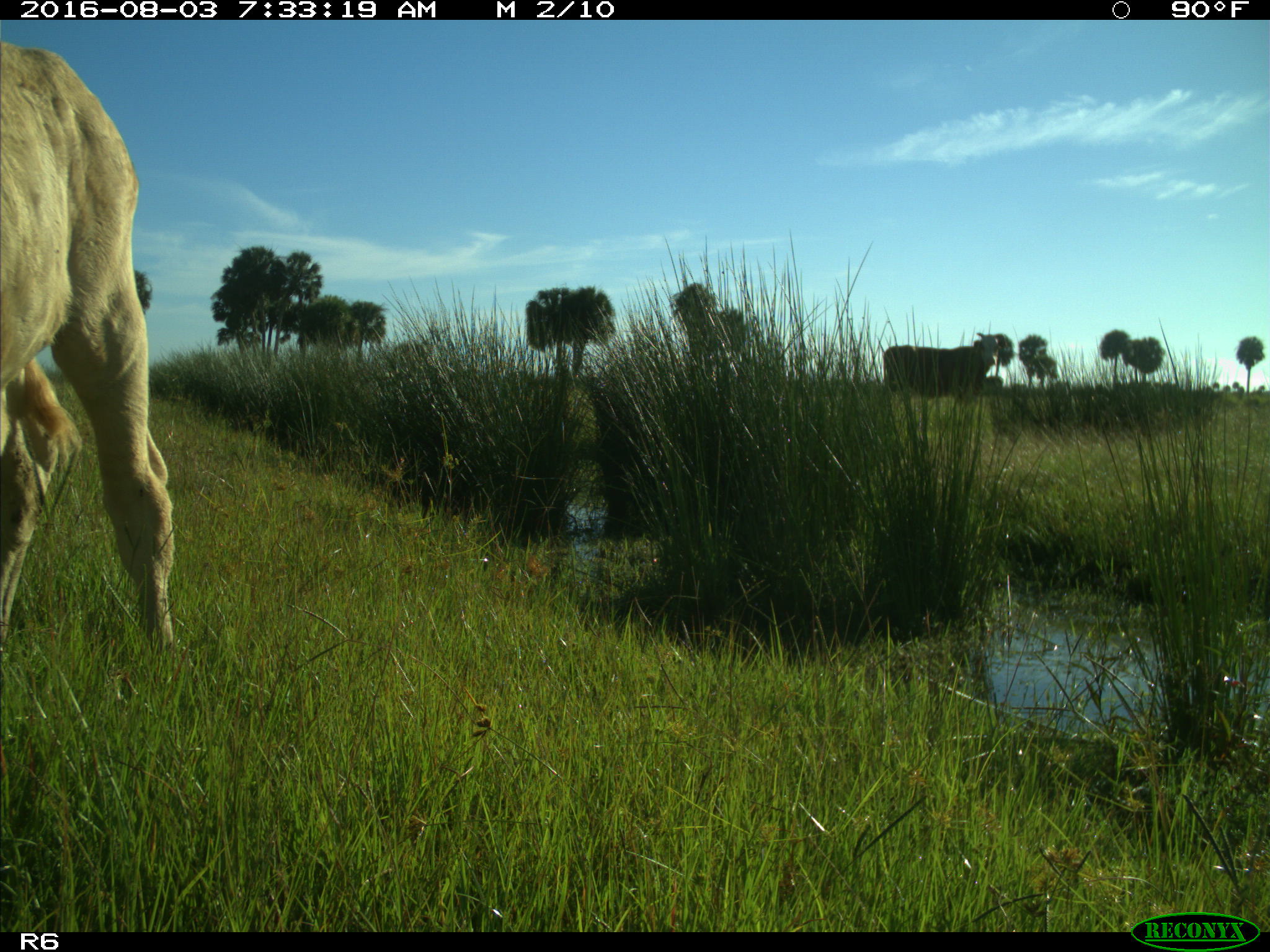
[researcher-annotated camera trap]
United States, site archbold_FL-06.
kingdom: Animalia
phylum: Chordata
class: Mammalia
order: Artiodactyla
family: Bovidae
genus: Bos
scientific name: Bos taurus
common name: domestic cow